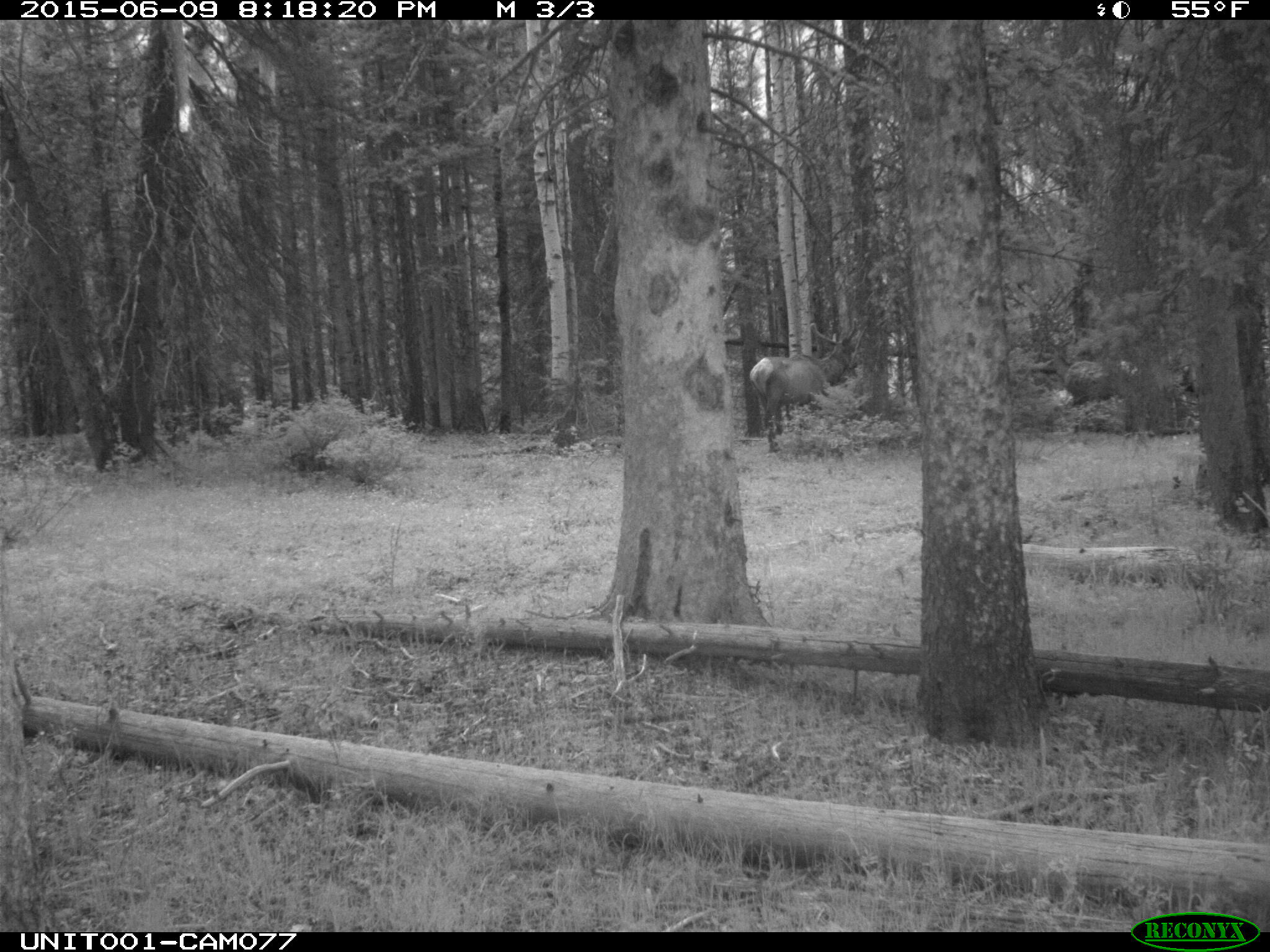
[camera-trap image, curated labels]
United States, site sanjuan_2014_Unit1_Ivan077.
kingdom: Animalia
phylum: Chordata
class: Mammalia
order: Artiodactyla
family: Cervidae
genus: Cervus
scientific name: Cervus elaphus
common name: red deer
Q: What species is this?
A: Cervus elaphus (red deer).